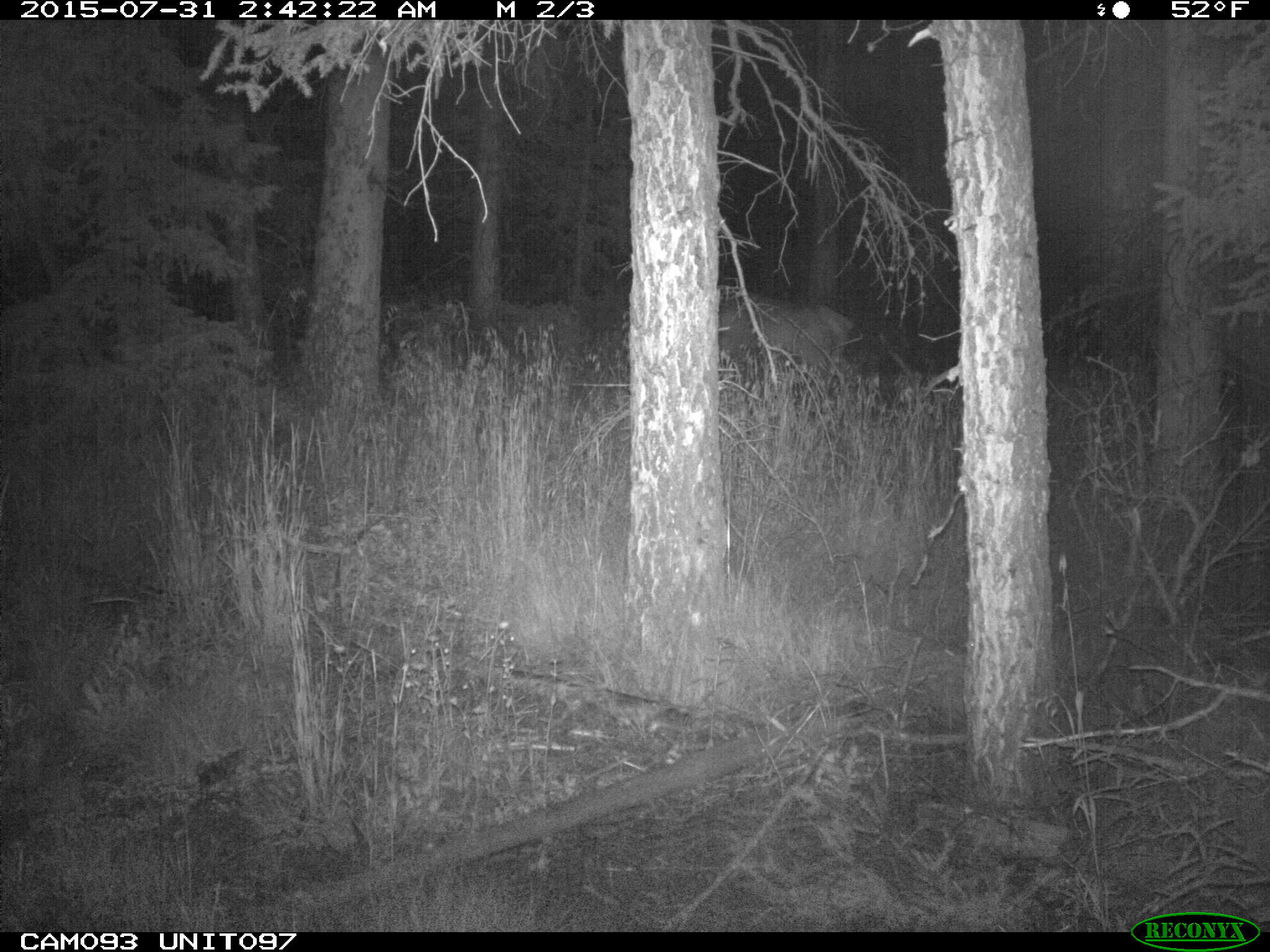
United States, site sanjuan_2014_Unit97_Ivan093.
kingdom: Animalia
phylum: Chordata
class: Mammalia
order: Artiodactyla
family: Cervidae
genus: Cervus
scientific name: Cervus elaphus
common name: red deer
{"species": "Cervus elaphus (red deer)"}